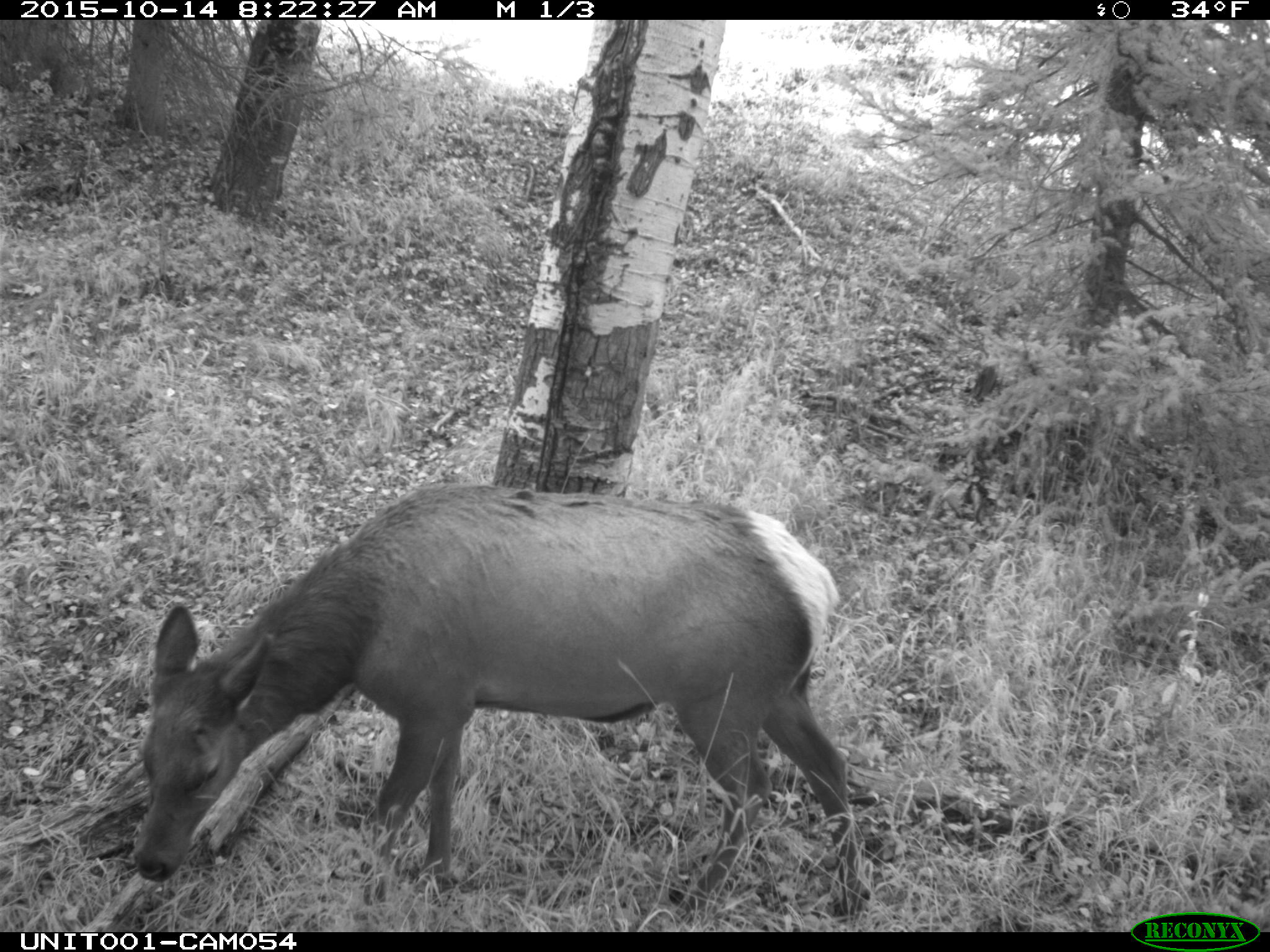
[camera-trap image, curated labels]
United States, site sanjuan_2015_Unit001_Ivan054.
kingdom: Animalia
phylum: Chordata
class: Mammalia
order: Artiodactyla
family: Cervidae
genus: Cervus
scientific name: Cervus elaphus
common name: red deer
Cervus elaphus (red deer).